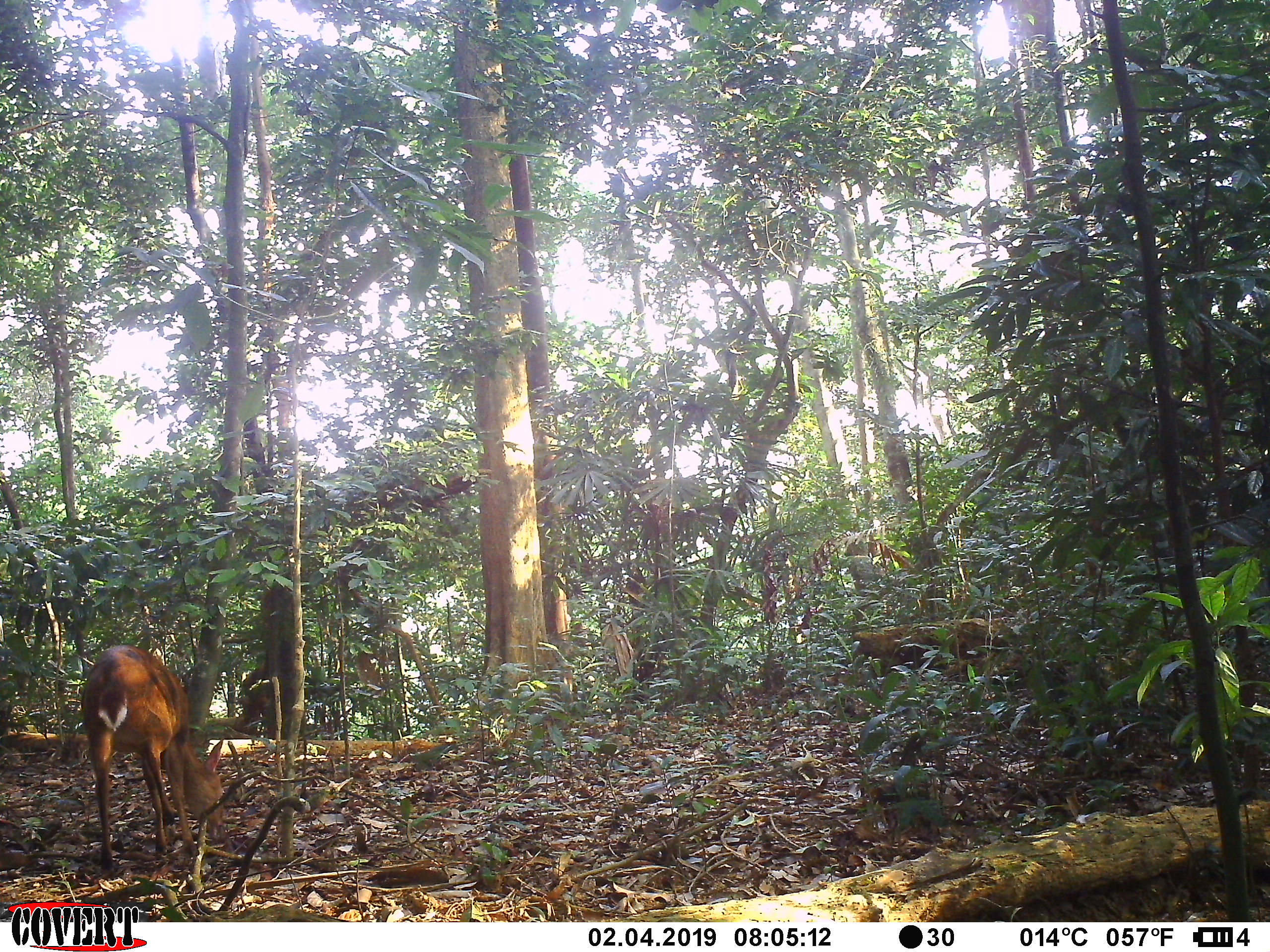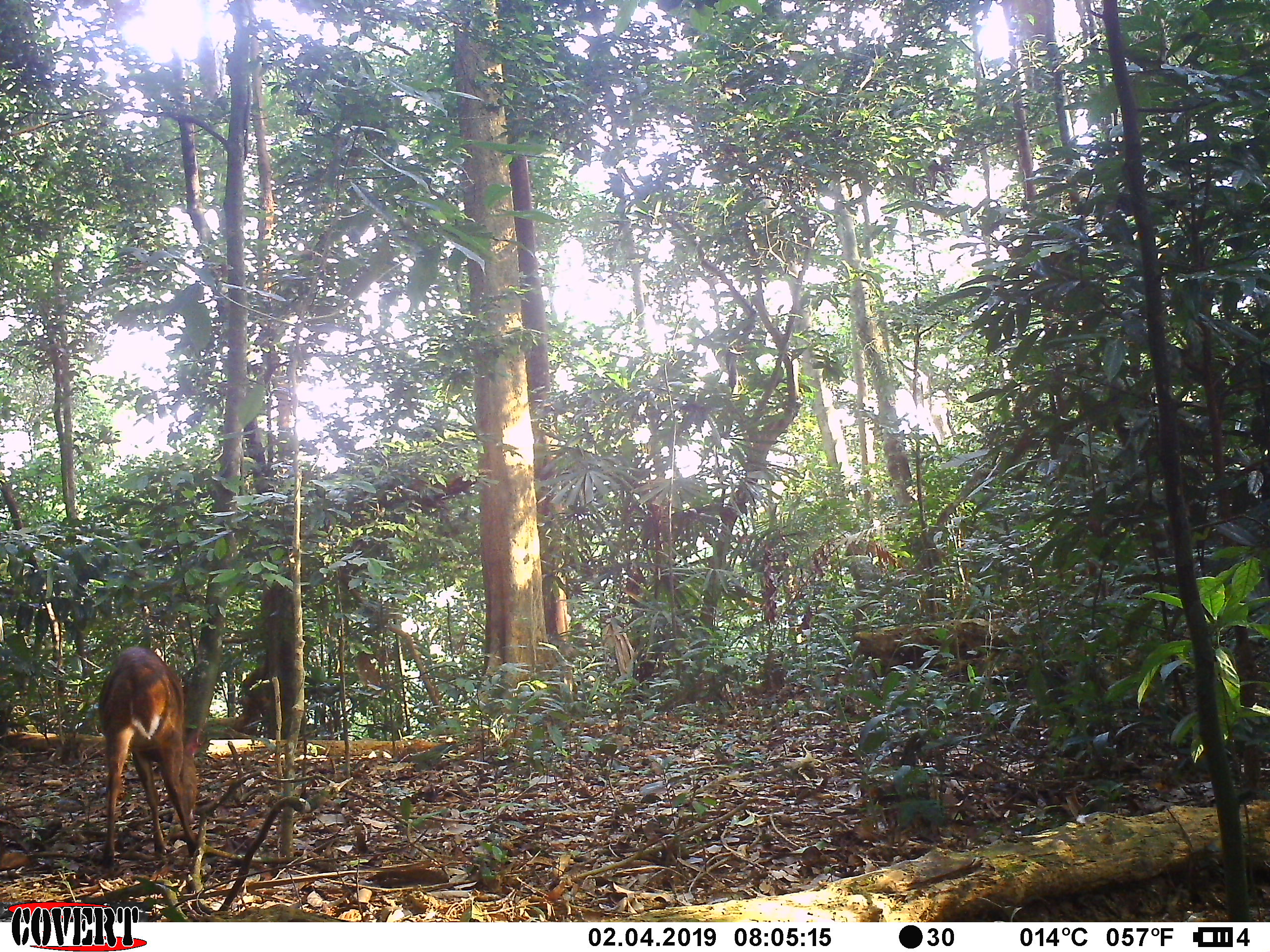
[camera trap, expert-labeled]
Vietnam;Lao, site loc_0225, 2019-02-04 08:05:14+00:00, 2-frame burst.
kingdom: Animalia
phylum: Chordata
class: Mammalia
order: Artiodactyla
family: Cervidae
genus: Muntiacus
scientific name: Muntiacus vuquangensis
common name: large-antlered muntjac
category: large antlered muntjac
Large antlered muntjac (large-antlered muntjac) (Muntiacus vuquangensis). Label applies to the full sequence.